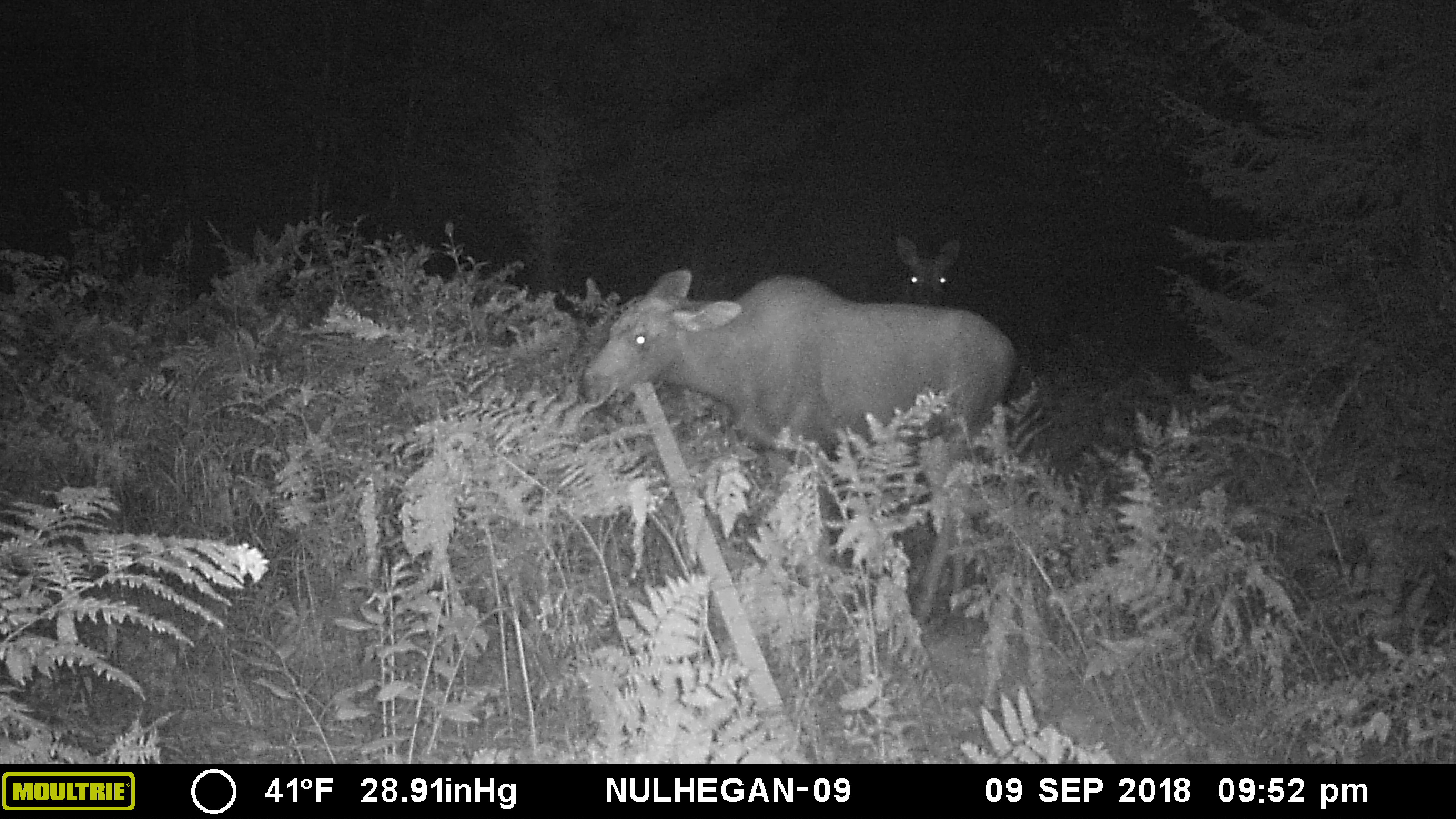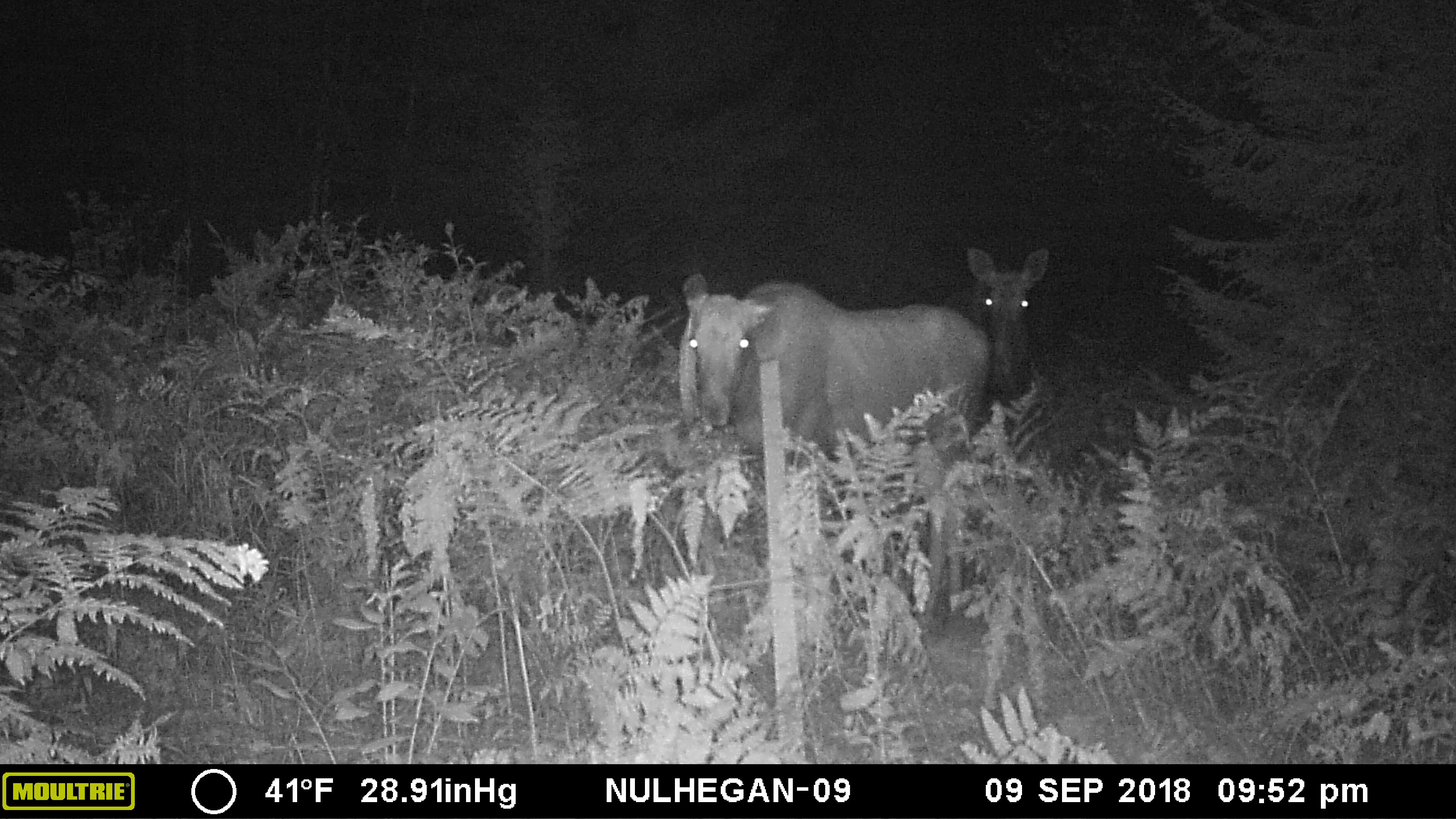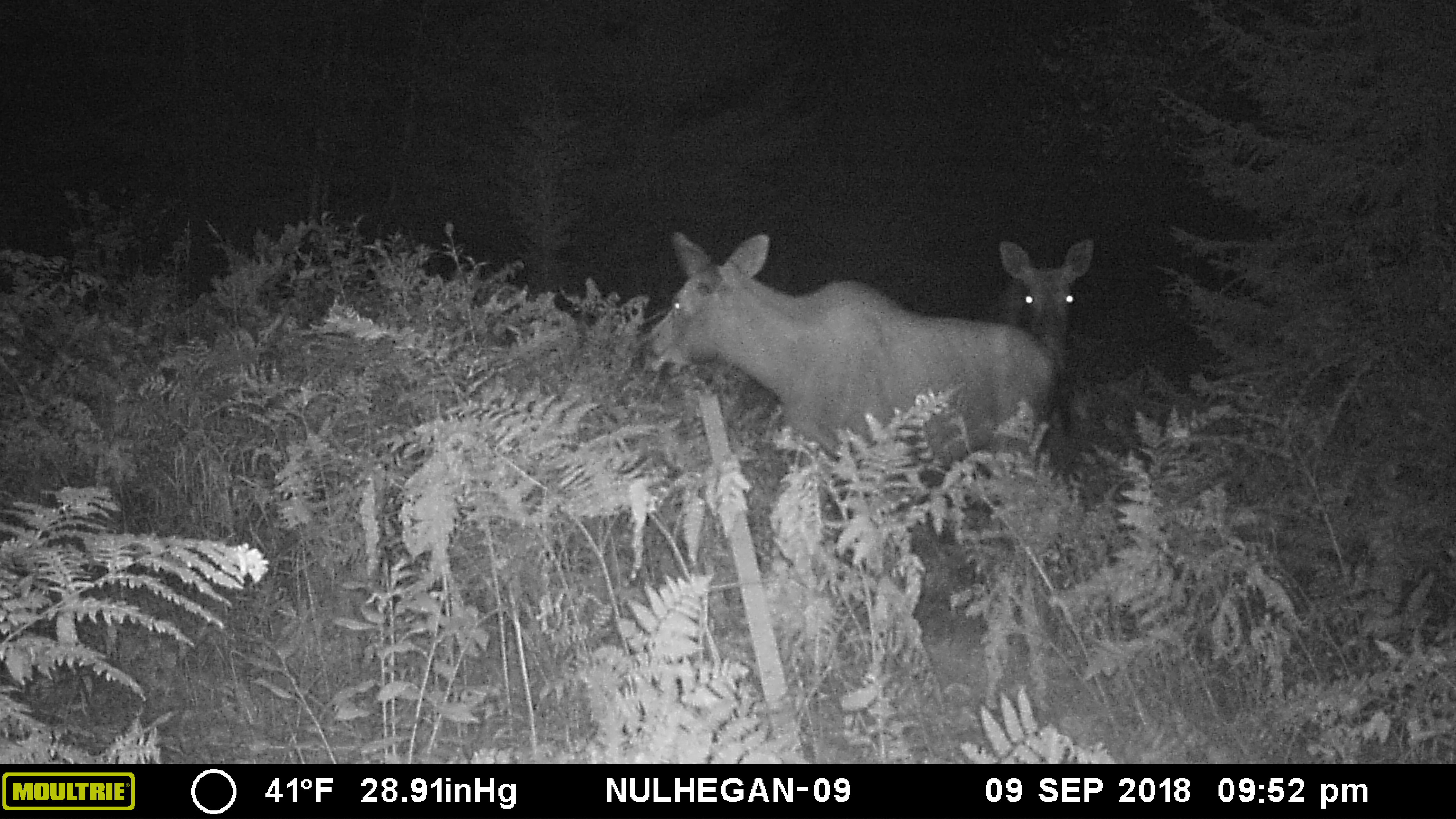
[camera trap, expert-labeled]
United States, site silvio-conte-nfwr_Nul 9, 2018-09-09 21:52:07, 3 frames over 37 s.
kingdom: Animalia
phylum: Chordata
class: Mammalia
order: Artiodactyla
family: Cervidae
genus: Alces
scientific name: Alces alces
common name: moose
Moose (Alces alces).